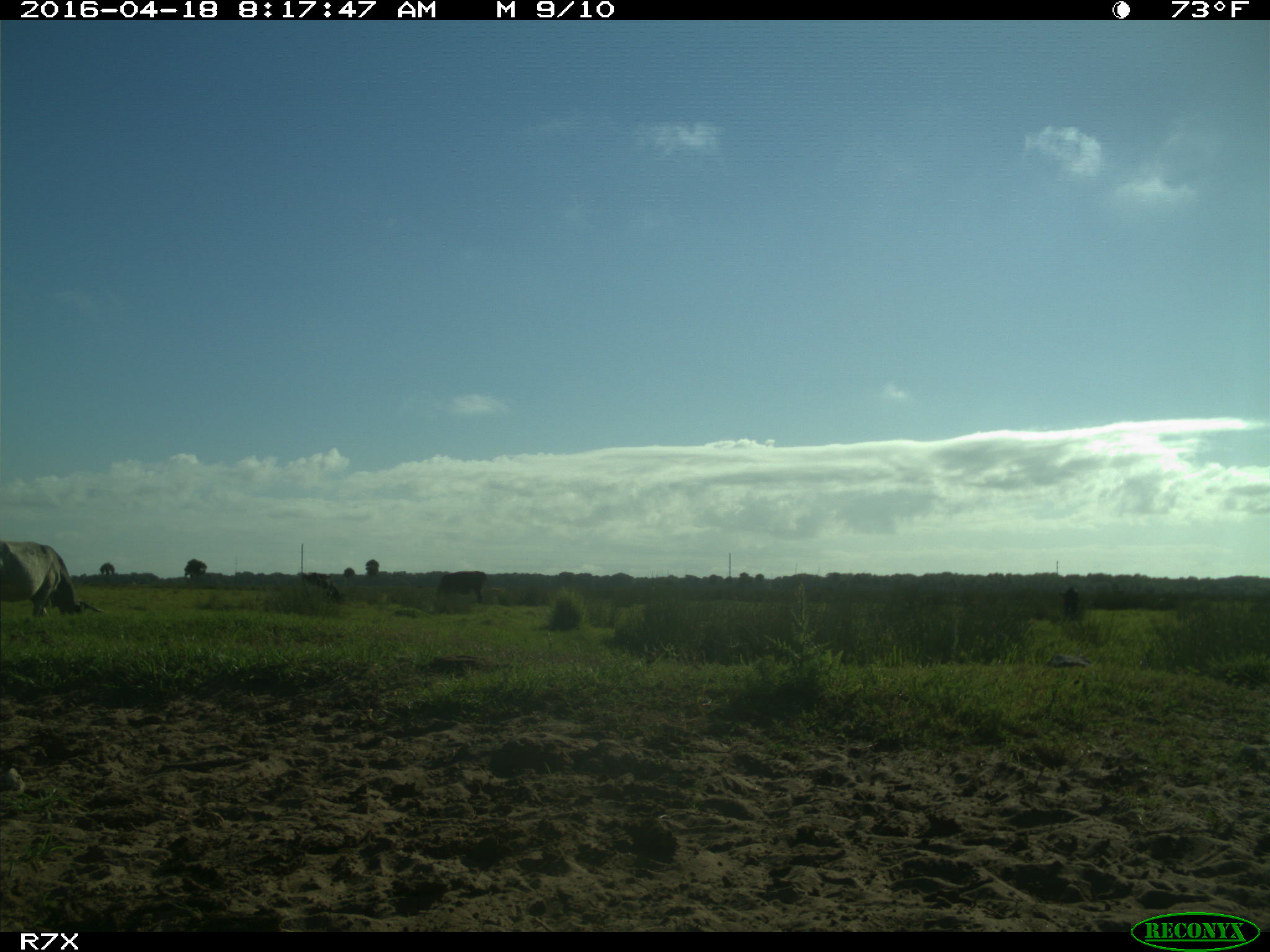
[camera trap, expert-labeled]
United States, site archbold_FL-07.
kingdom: Animalia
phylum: Chordata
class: Mammalia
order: Artiodactyla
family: Bovidae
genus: Bos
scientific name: Bos taurus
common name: domestic cow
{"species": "Bos taurus (domestic cow)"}